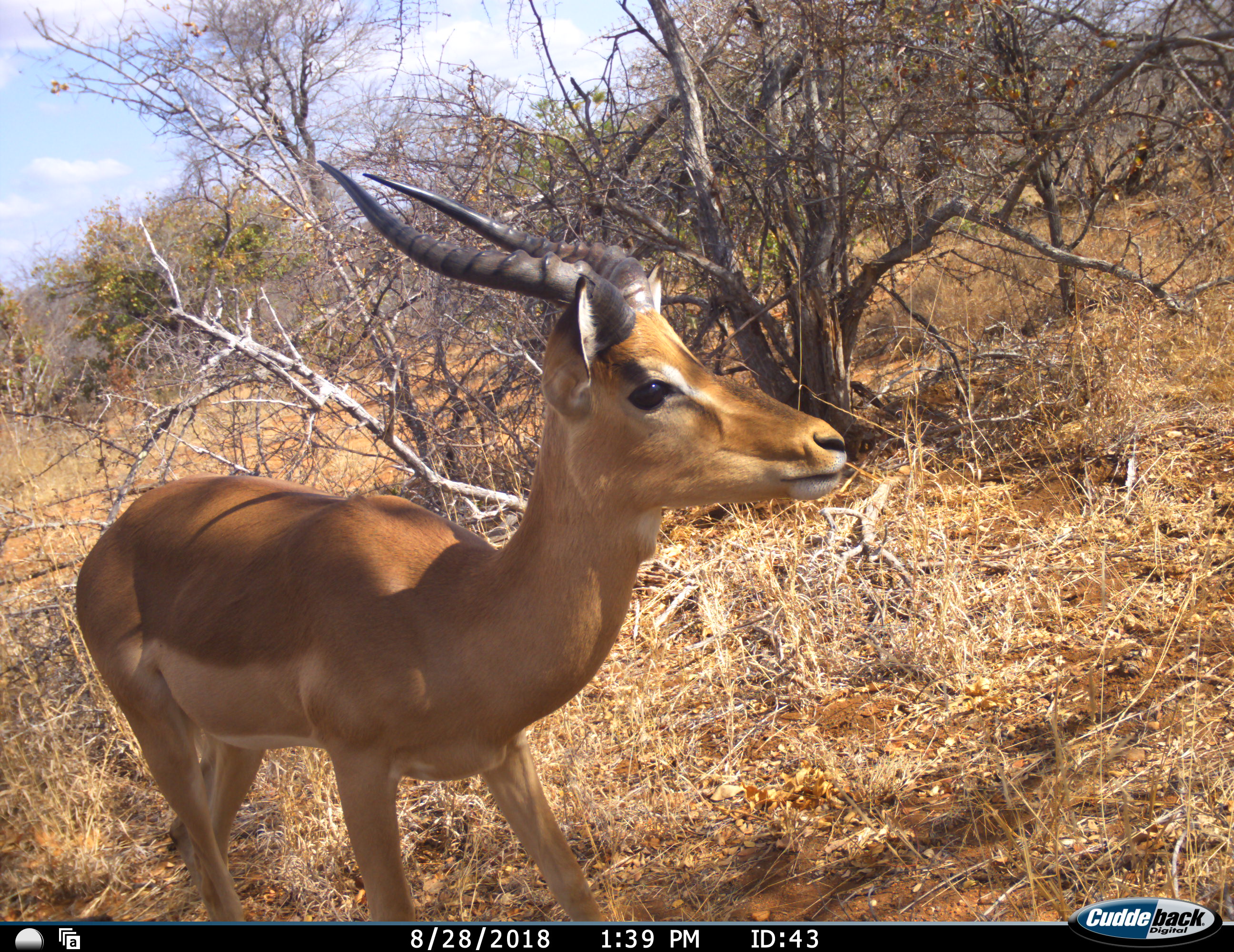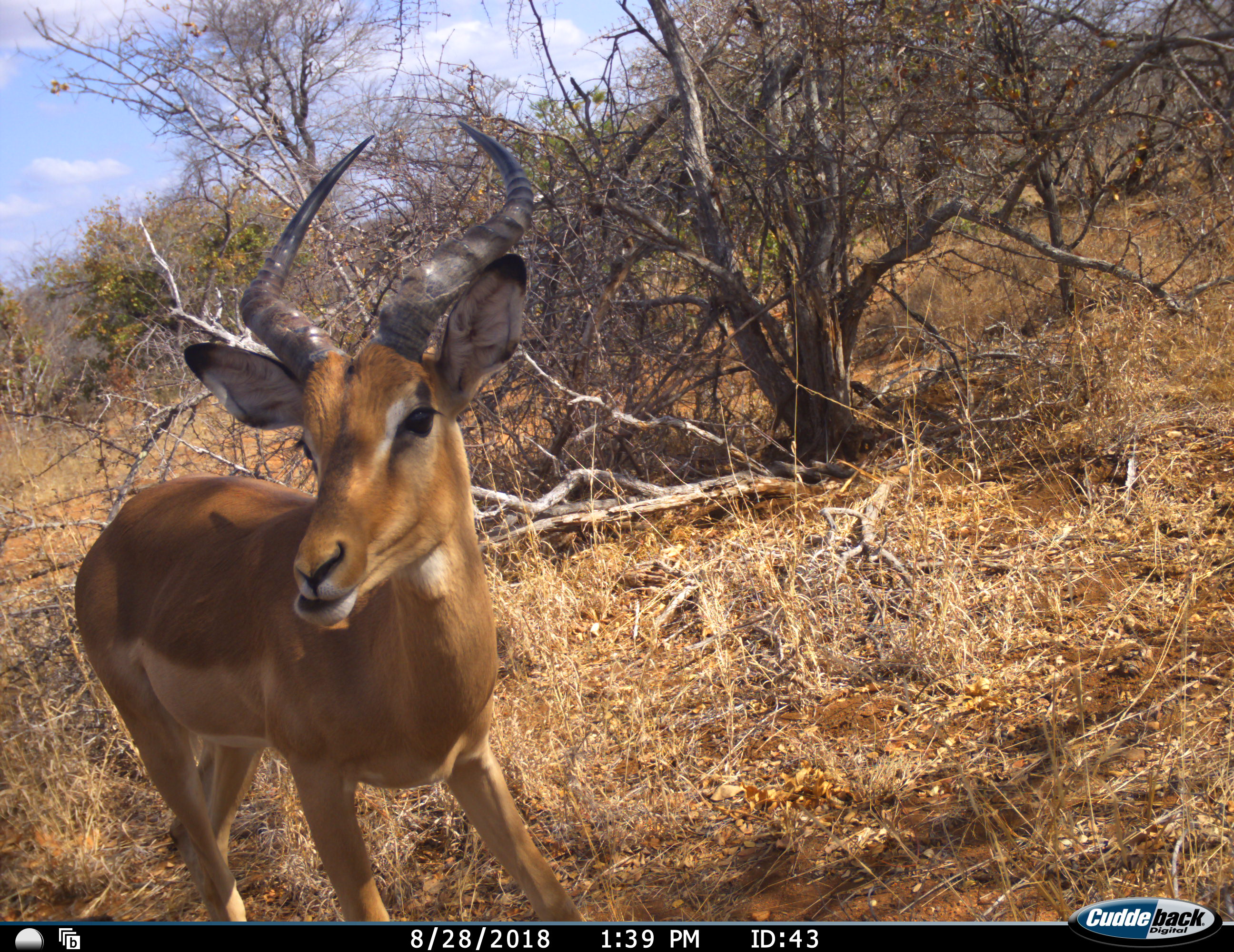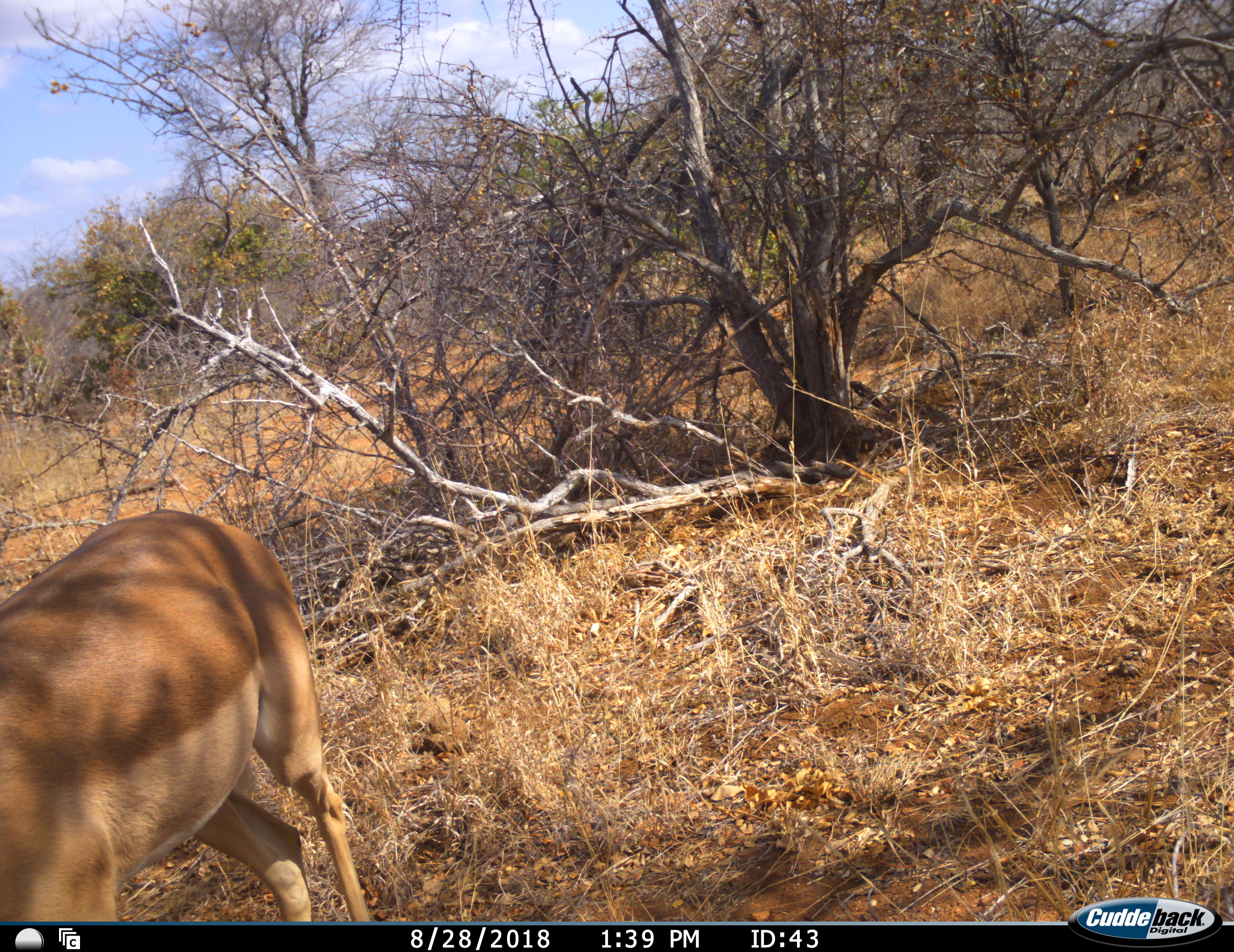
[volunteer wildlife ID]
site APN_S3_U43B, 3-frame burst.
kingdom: Animalia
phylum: Chordata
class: Mammalia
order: Artiodactyla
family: Bovidae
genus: Aepyceros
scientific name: Aepyceros melampus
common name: impala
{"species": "impala (Aepyceros melampus)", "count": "1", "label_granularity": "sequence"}